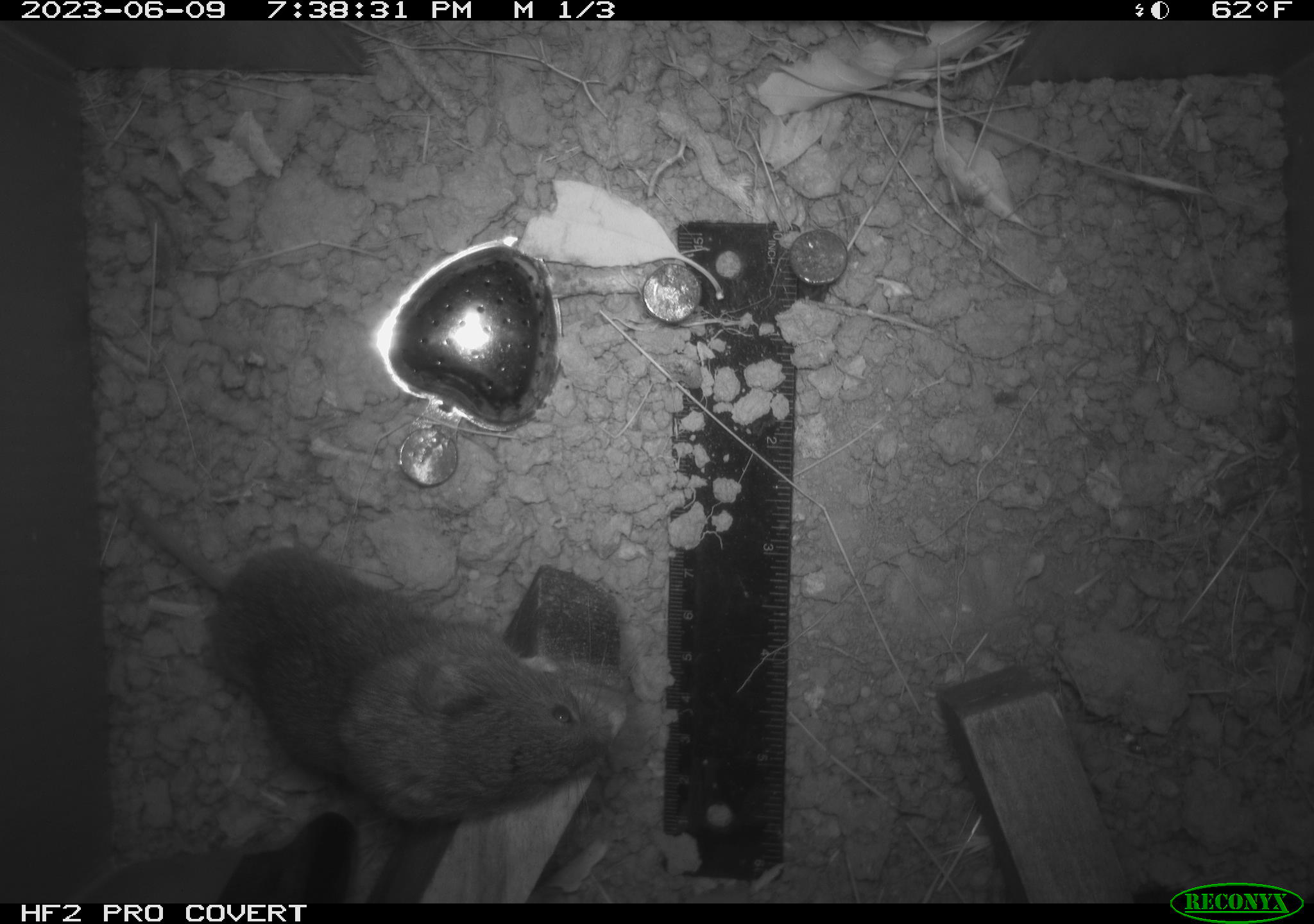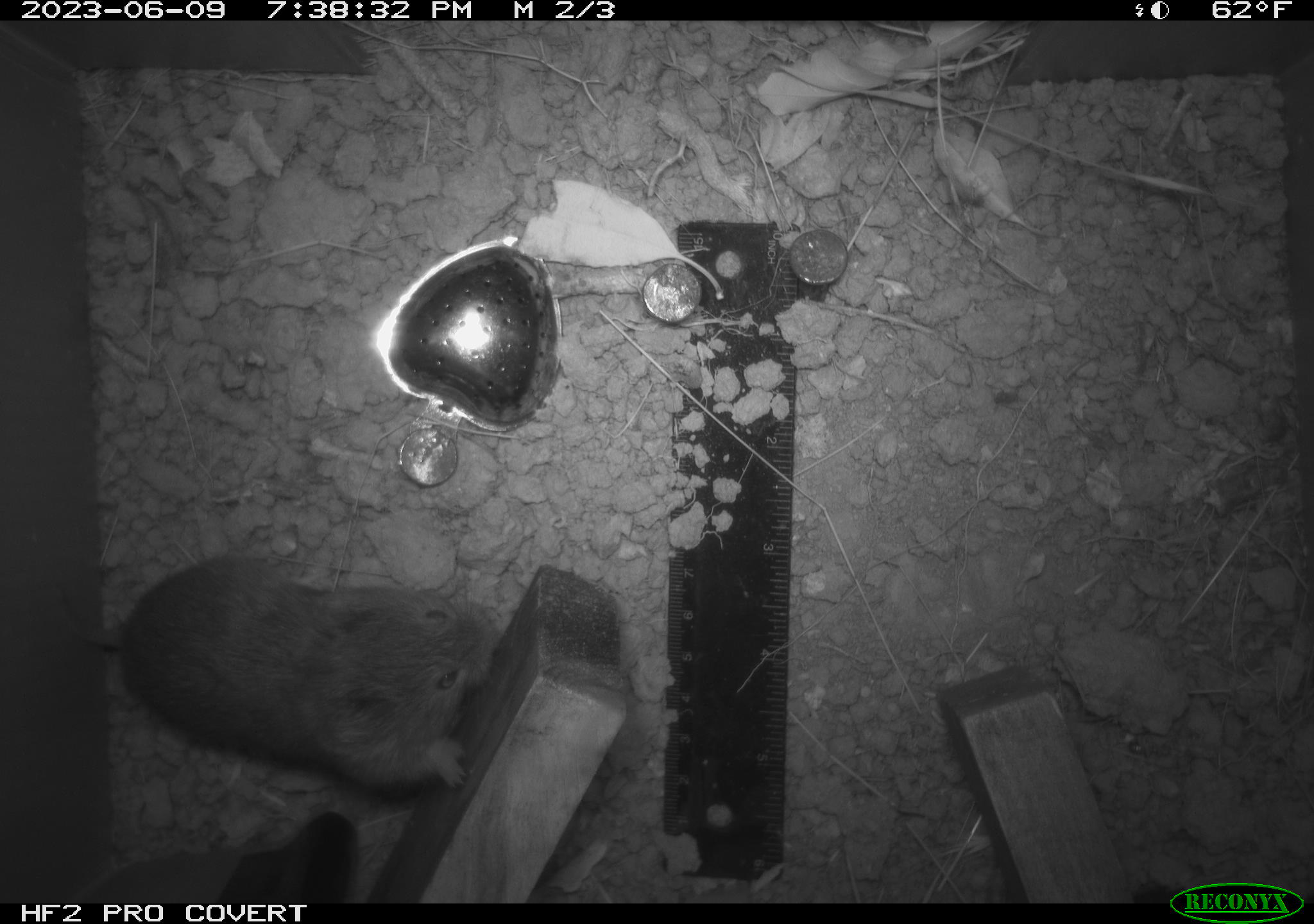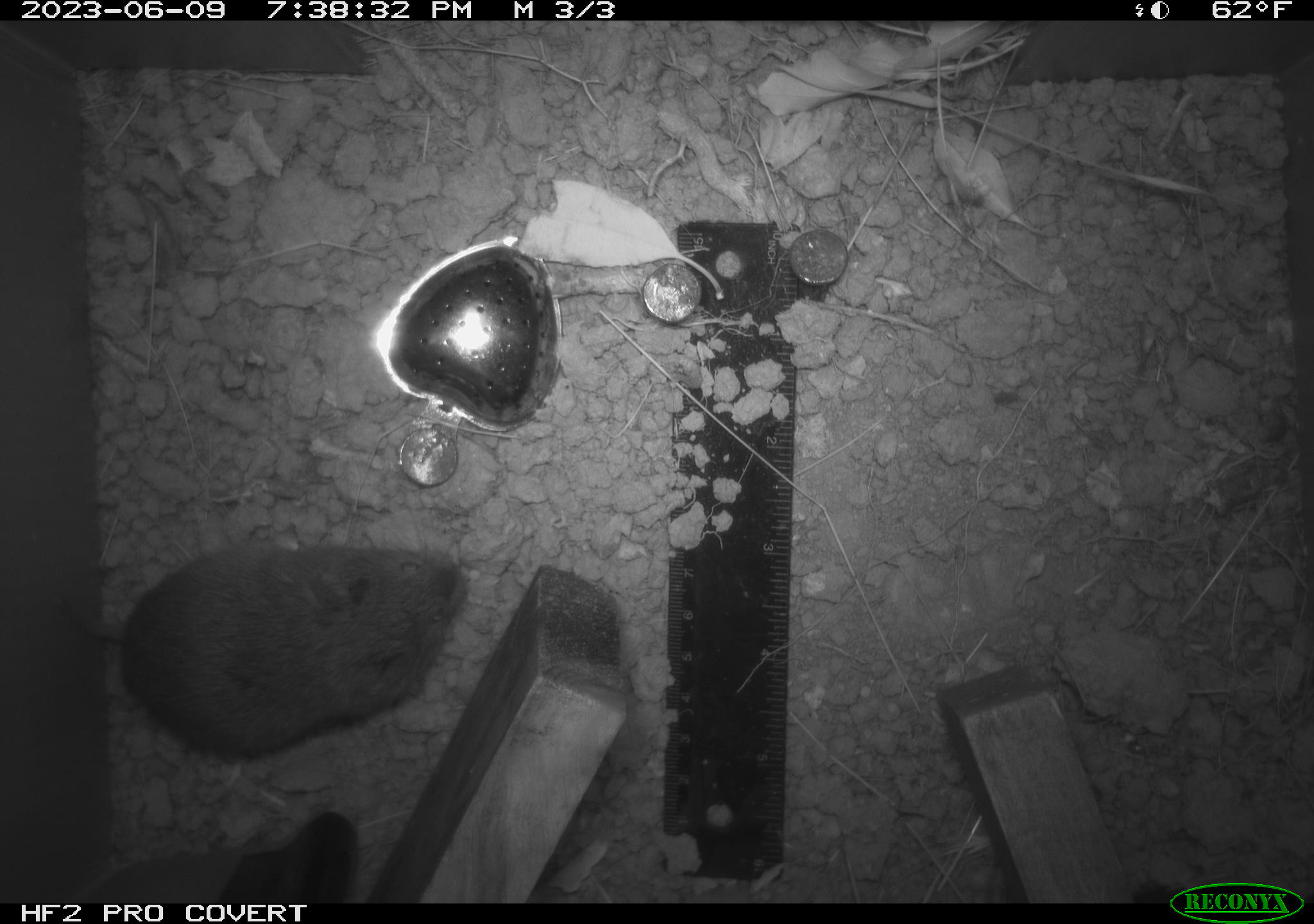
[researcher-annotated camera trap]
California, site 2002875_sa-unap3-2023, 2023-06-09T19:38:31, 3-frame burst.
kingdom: Animalia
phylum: Chordata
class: Mammalia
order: Rodentia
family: Cricetidae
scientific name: Arvicolinae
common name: voles, lemmings, and muskrats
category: arvicolinae subfamily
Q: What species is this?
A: Arvicolinae subfamily (voles, lemmings, and muskrats) (Arvicolinae).